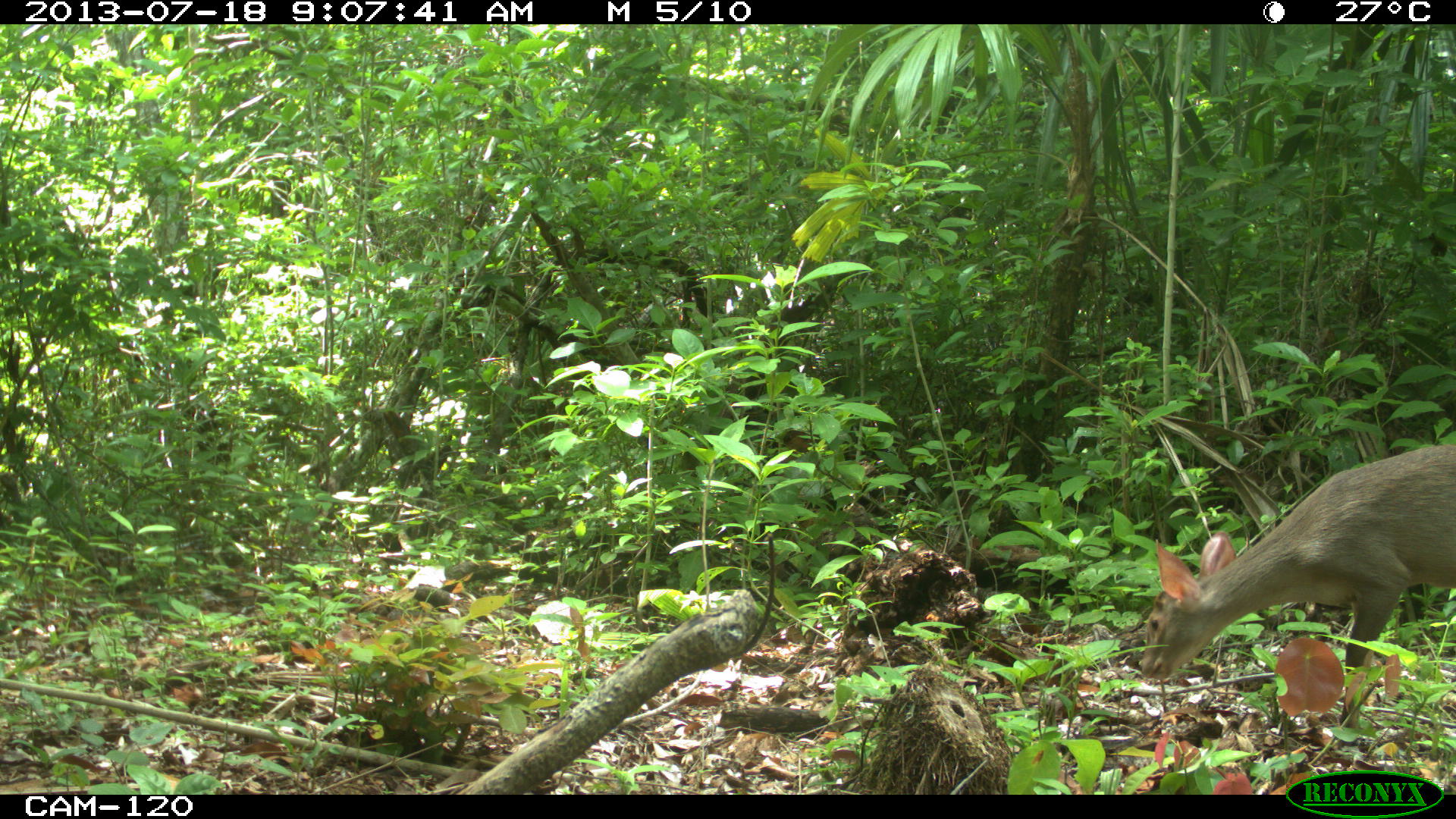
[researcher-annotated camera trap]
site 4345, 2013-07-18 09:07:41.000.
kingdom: Animalia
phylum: Chordata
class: Mammalia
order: Artiodactyla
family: Cervidae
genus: Odocoileus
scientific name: Odocoileus virginianus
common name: white-tailed deer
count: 1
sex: female